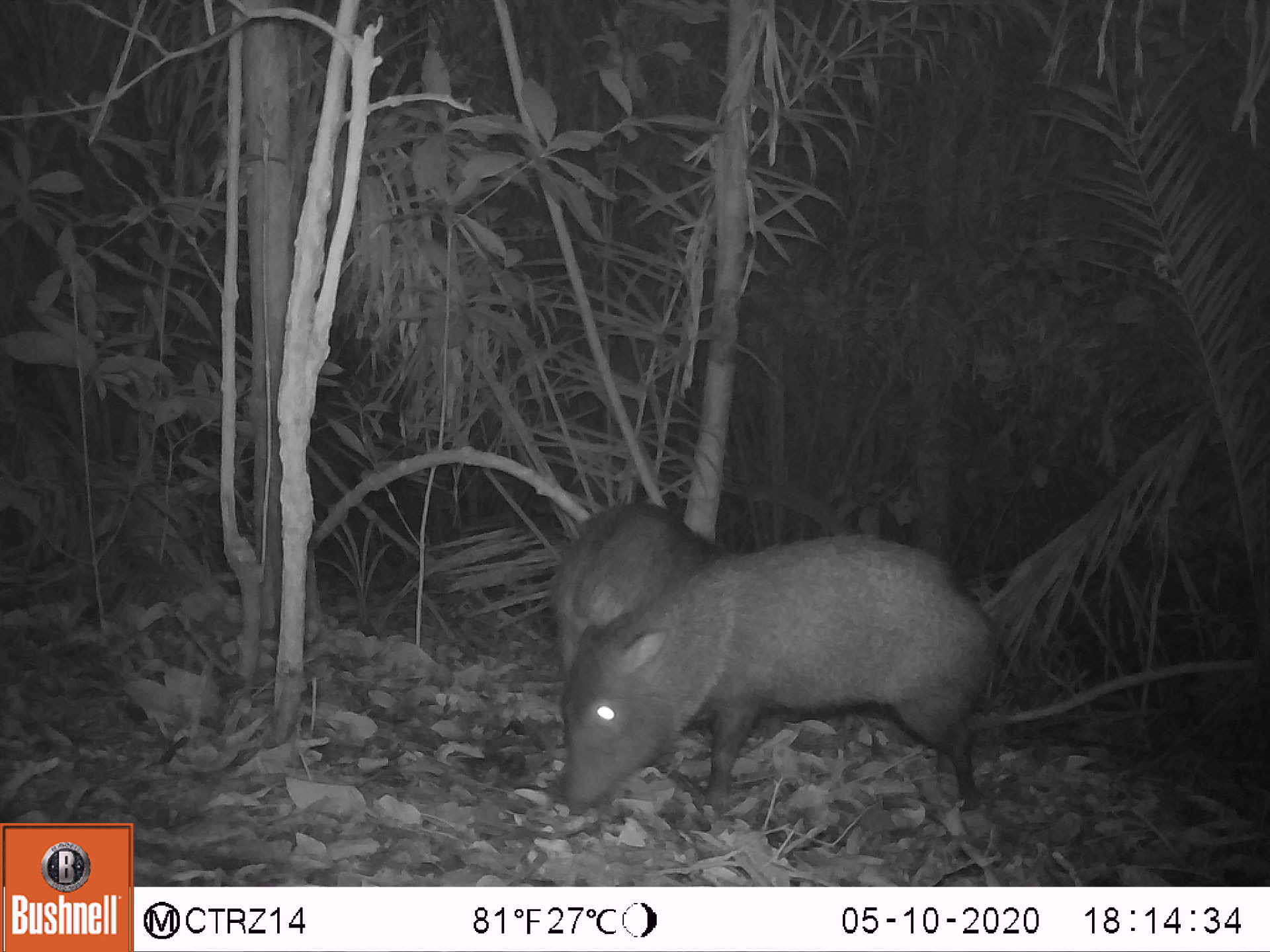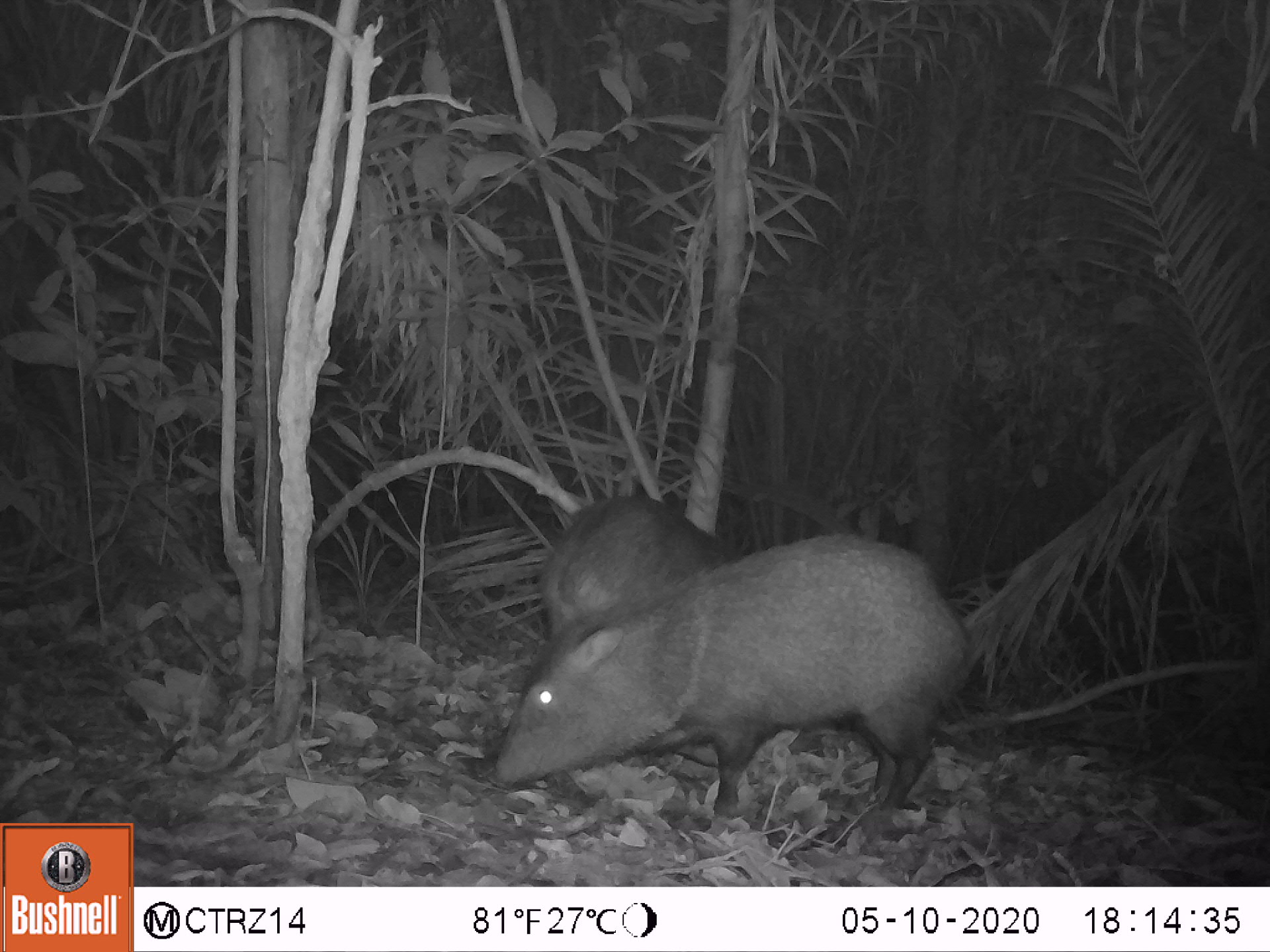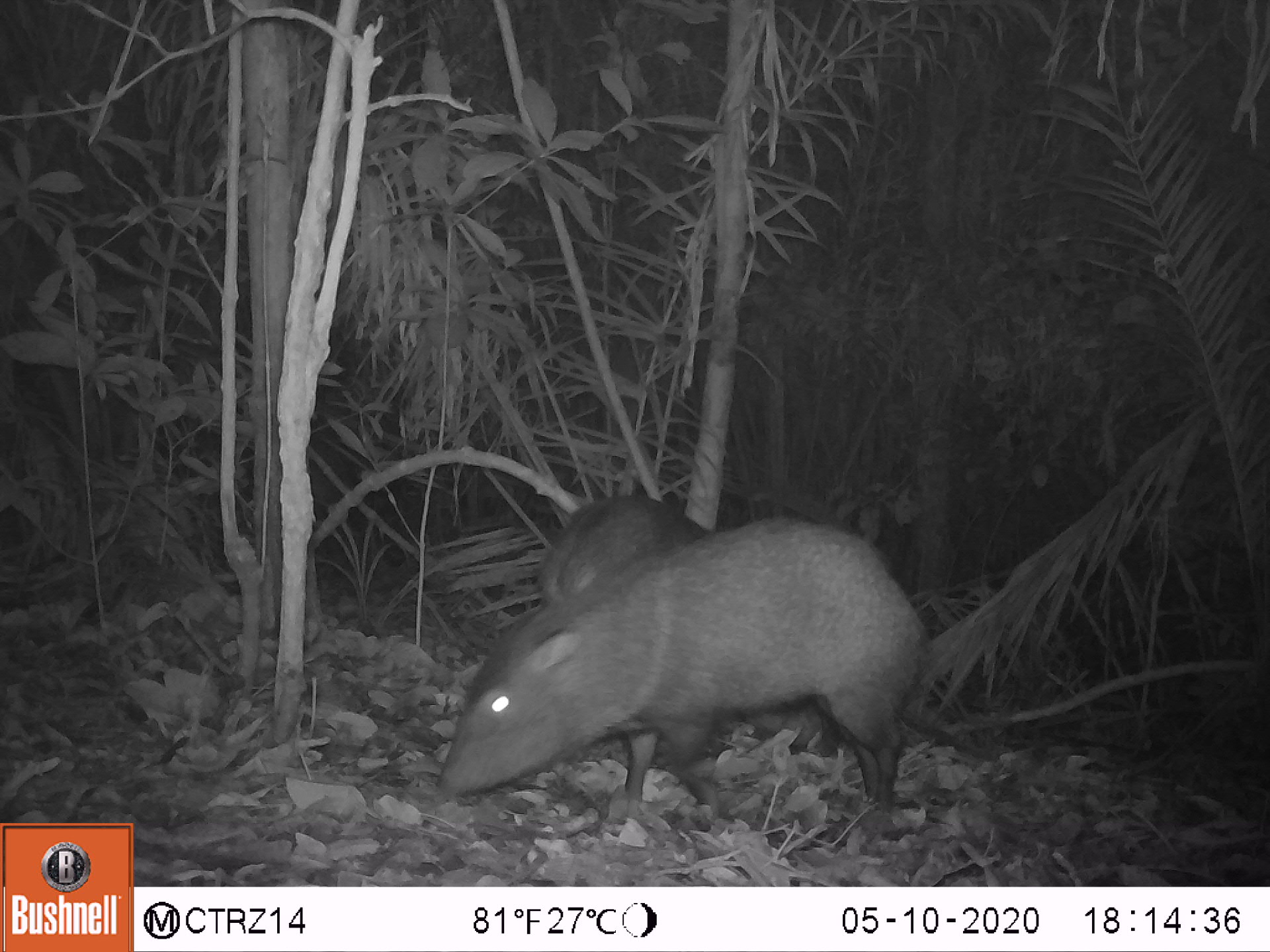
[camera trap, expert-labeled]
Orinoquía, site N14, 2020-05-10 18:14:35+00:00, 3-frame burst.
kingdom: Animalia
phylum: Chordata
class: Mammalia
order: Artiodactyla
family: Tayassuidae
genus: Pecari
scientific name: Pecari tajacu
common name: collared peccary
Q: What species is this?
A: Collared peccary (Pecari tajacu).